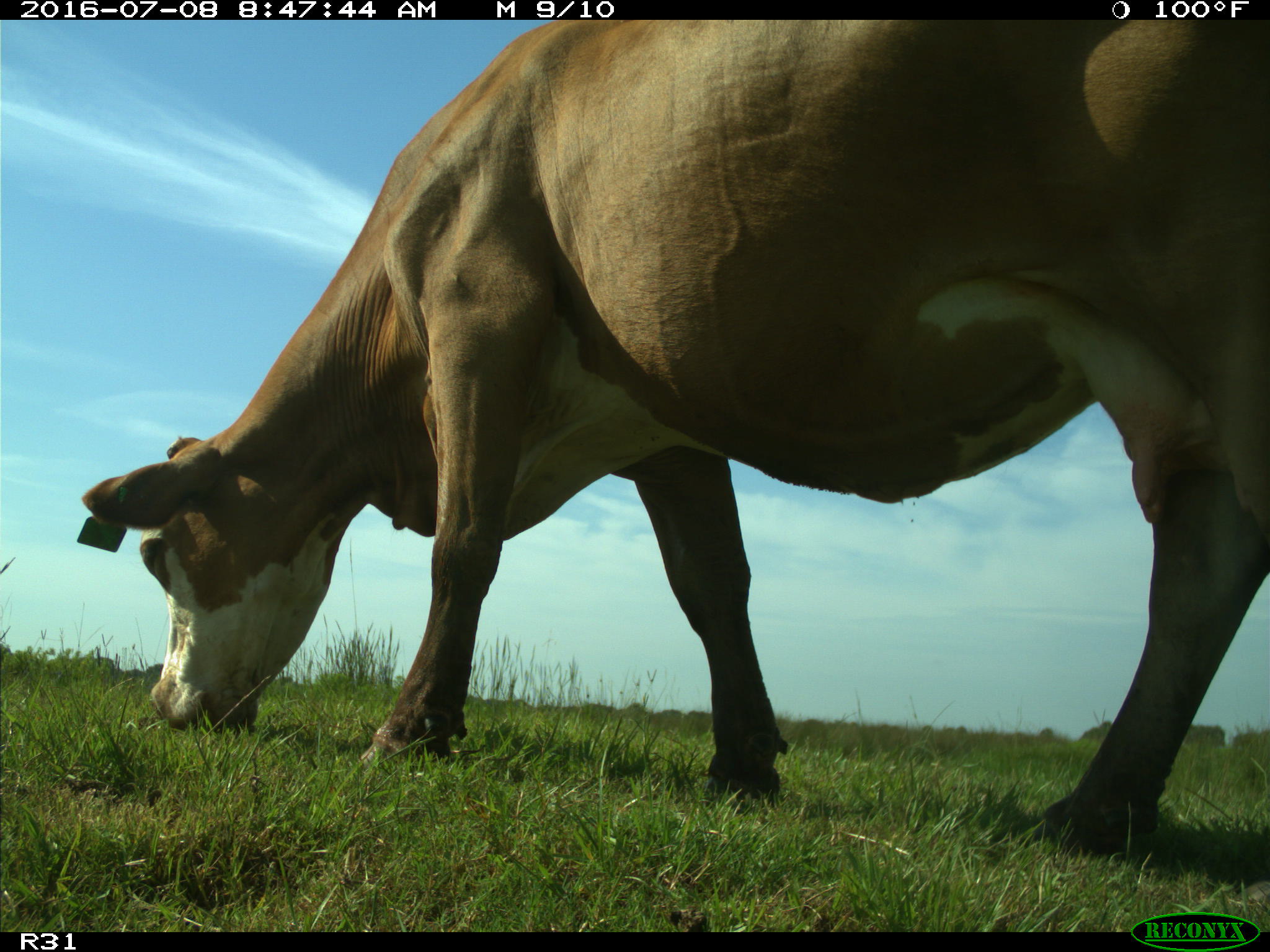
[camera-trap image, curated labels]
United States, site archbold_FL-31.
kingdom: Animalia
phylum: Chordata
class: Mammalia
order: Artiodactyla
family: Bovidae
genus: Bos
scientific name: Bos taurus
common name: domestic cow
Bos taurus (domestic cow).